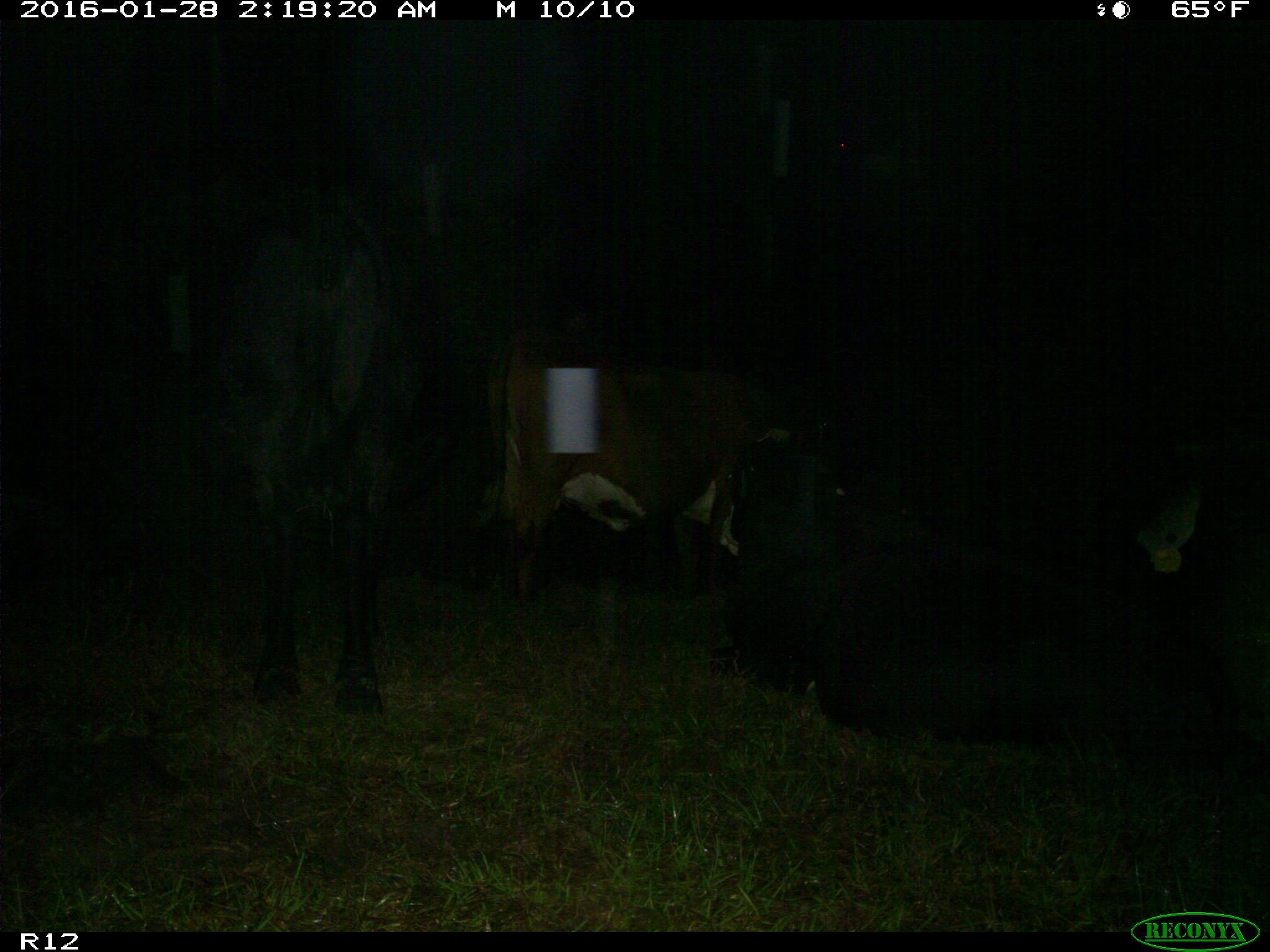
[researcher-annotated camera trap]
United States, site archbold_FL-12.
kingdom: Animalia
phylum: Chordata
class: Mammalia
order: Artiodactyla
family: Bovidae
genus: Bos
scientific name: Bos taurus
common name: domestic cow